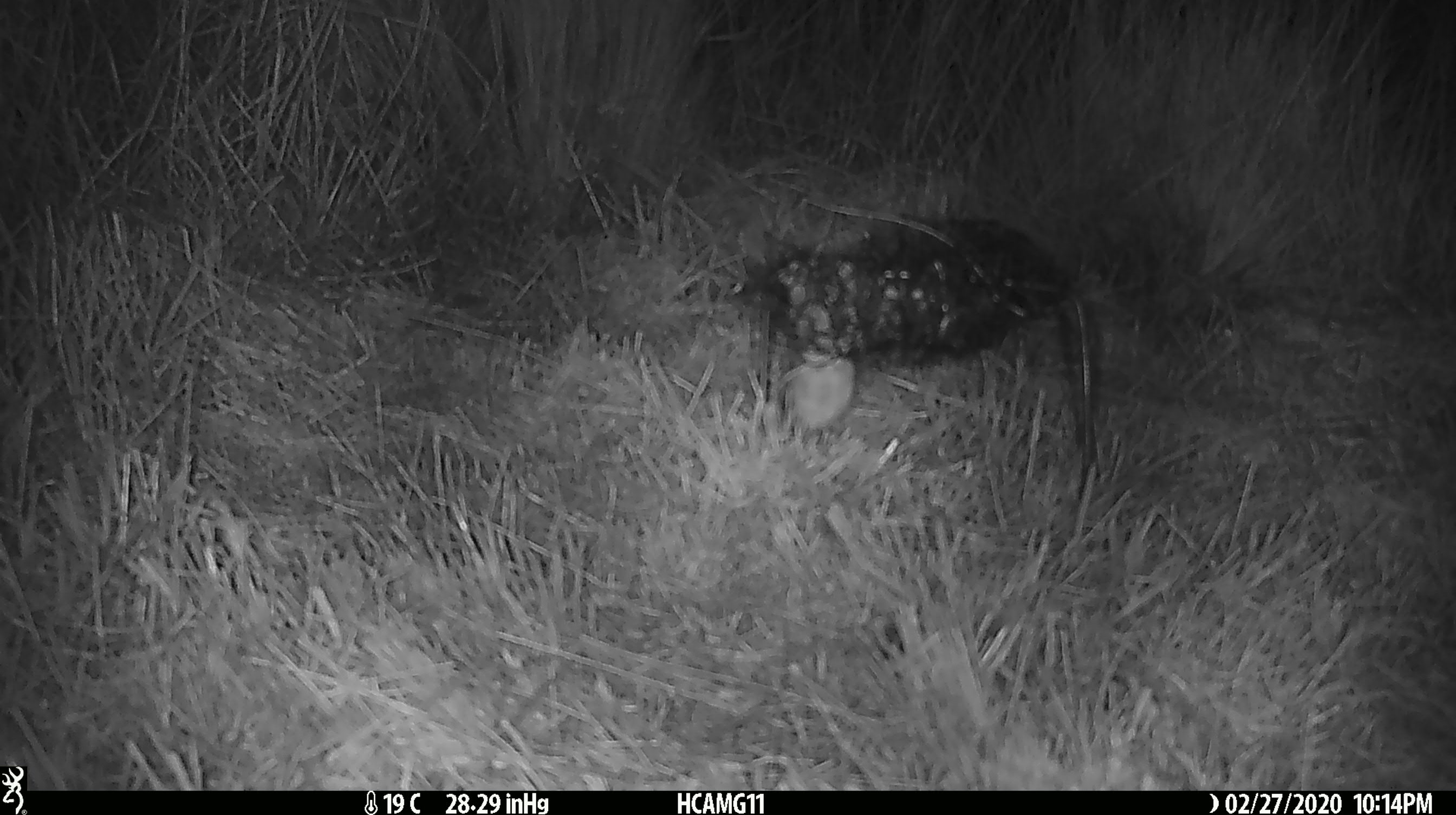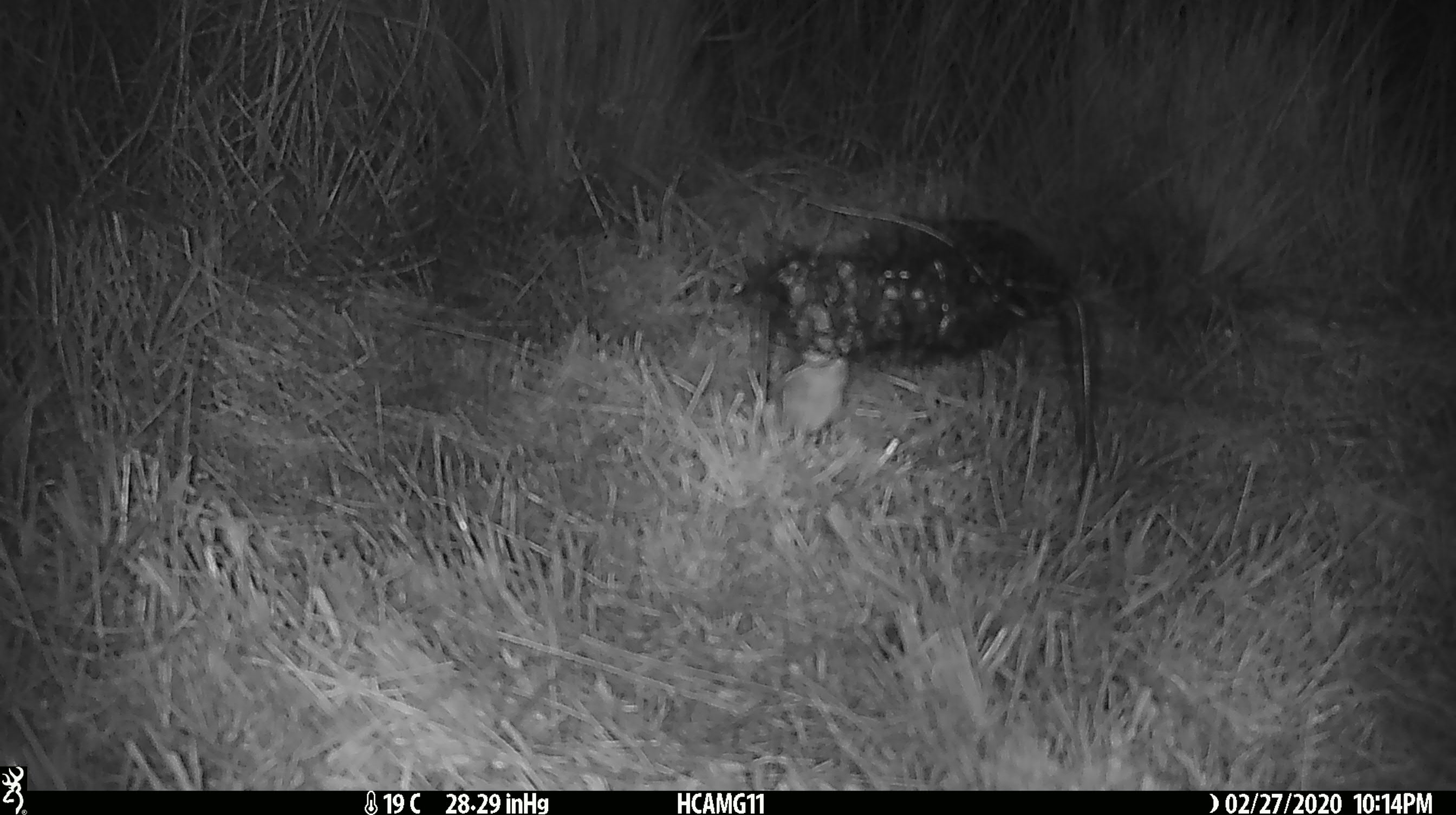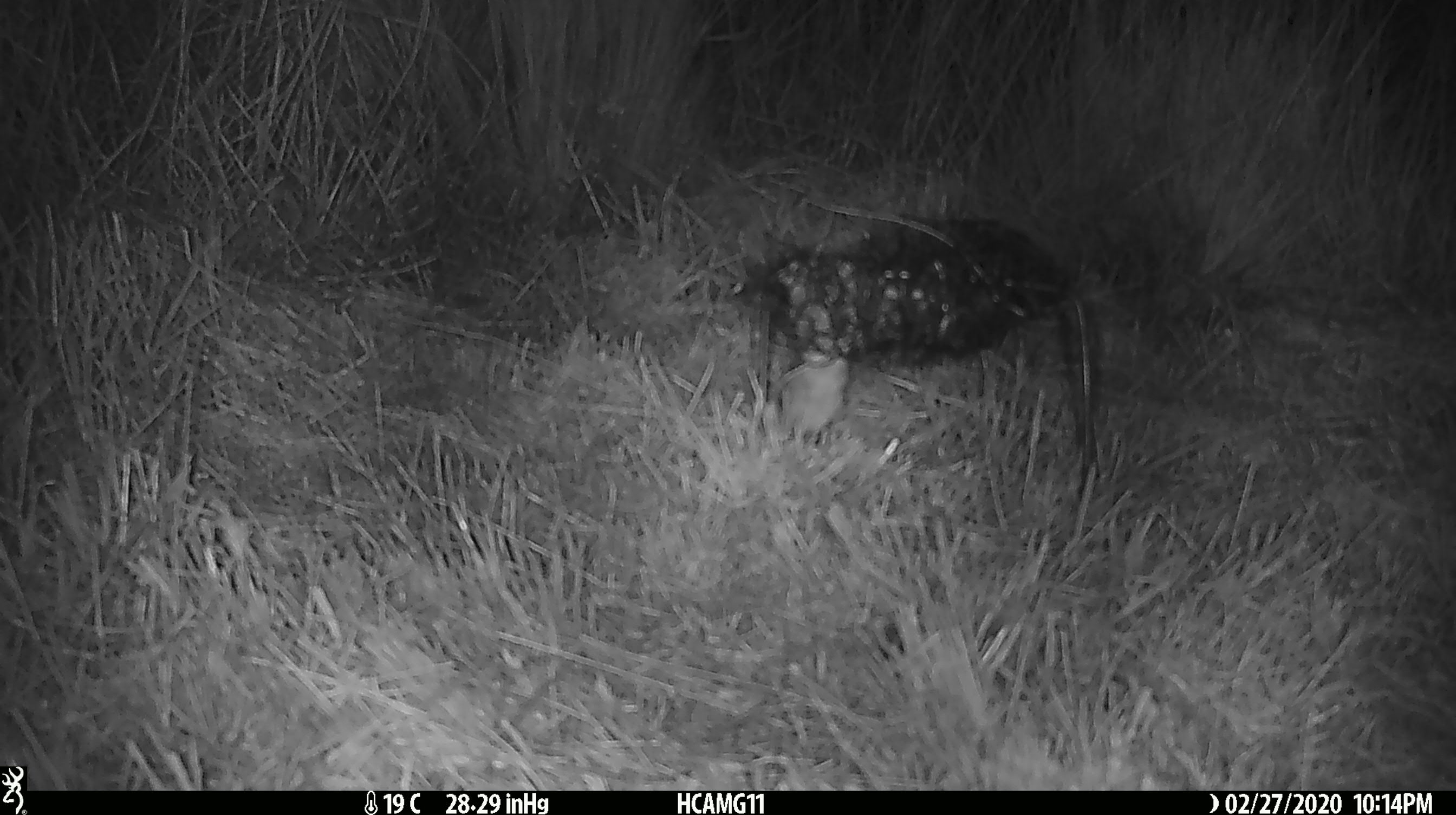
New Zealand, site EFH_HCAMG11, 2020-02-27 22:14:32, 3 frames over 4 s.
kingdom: Animalia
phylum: Chordata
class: Mammalia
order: Rodentia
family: Muridae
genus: Mus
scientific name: Mus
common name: mouse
Mouse (Mus).